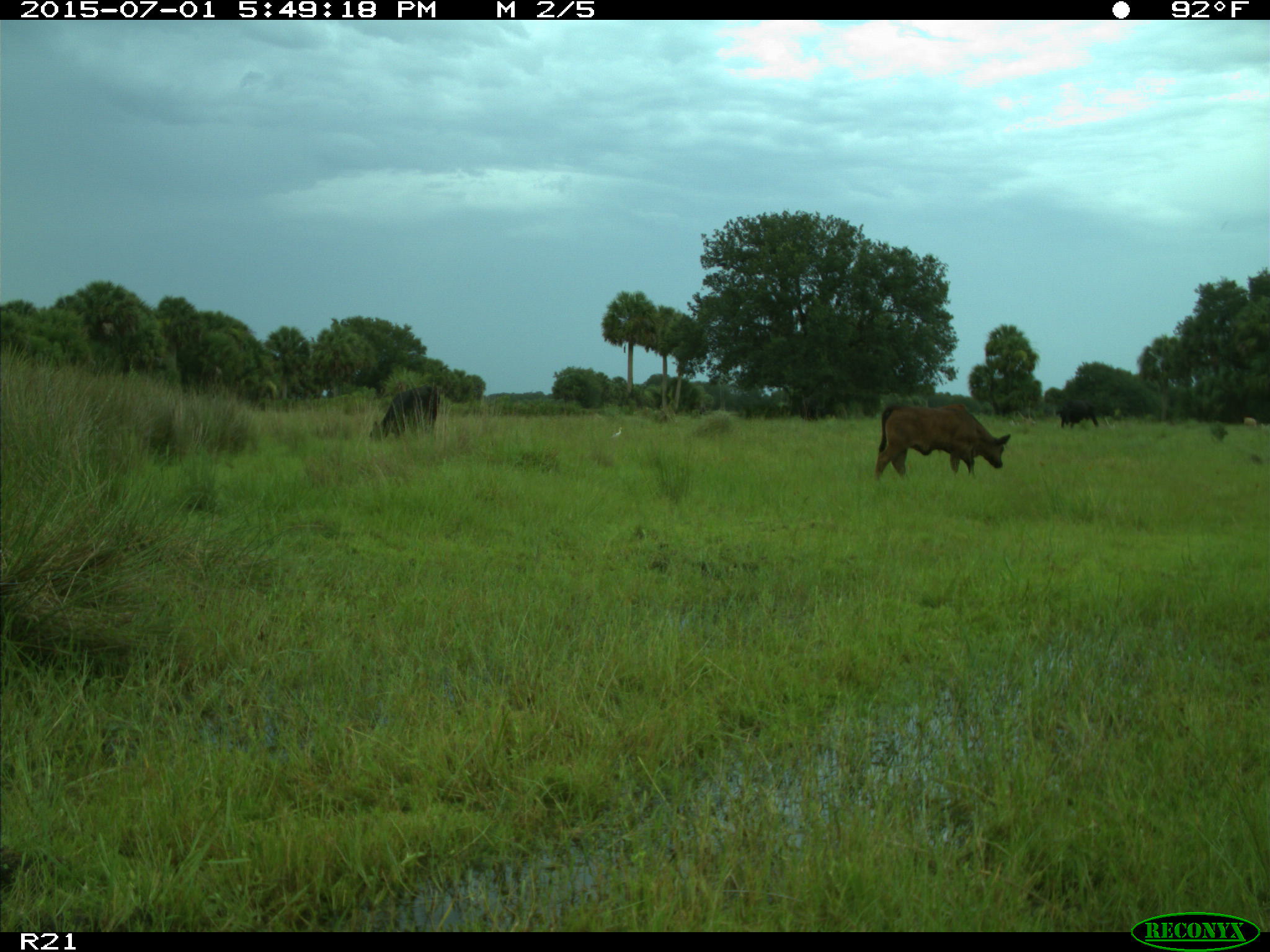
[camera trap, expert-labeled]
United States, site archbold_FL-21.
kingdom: Animalia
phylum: Chordata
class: Mammalia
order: Artiodactyla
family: Bovidae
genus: Bos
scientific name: Bos taurus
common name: domestic cow